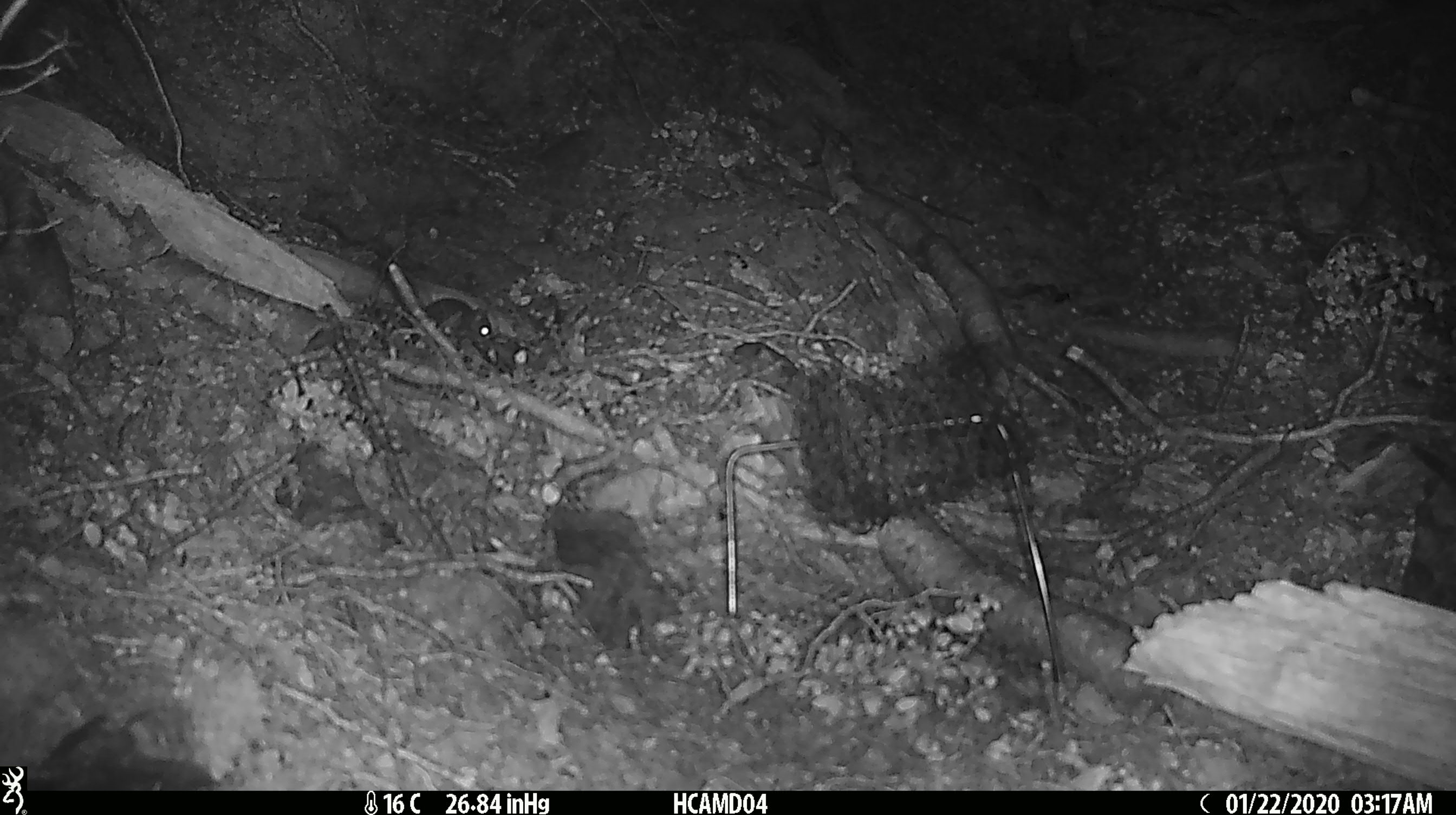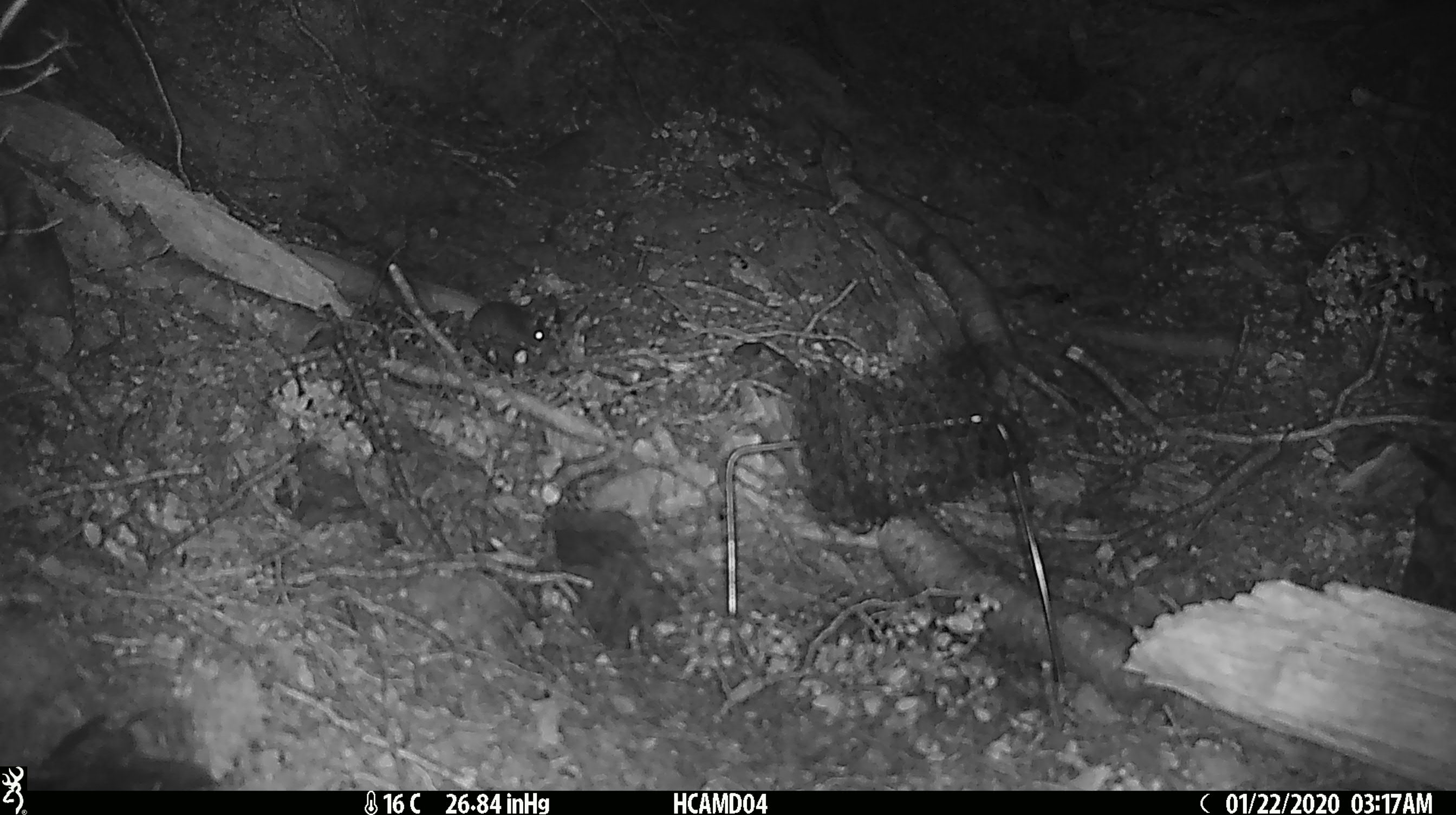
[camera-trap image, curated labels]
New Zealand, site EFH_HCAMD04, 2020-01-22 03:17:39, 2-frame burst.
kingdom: Animalia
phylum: Chordata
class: Mammalia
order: Rodentia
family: Muridae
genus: Mus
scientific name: Mus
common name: mouse